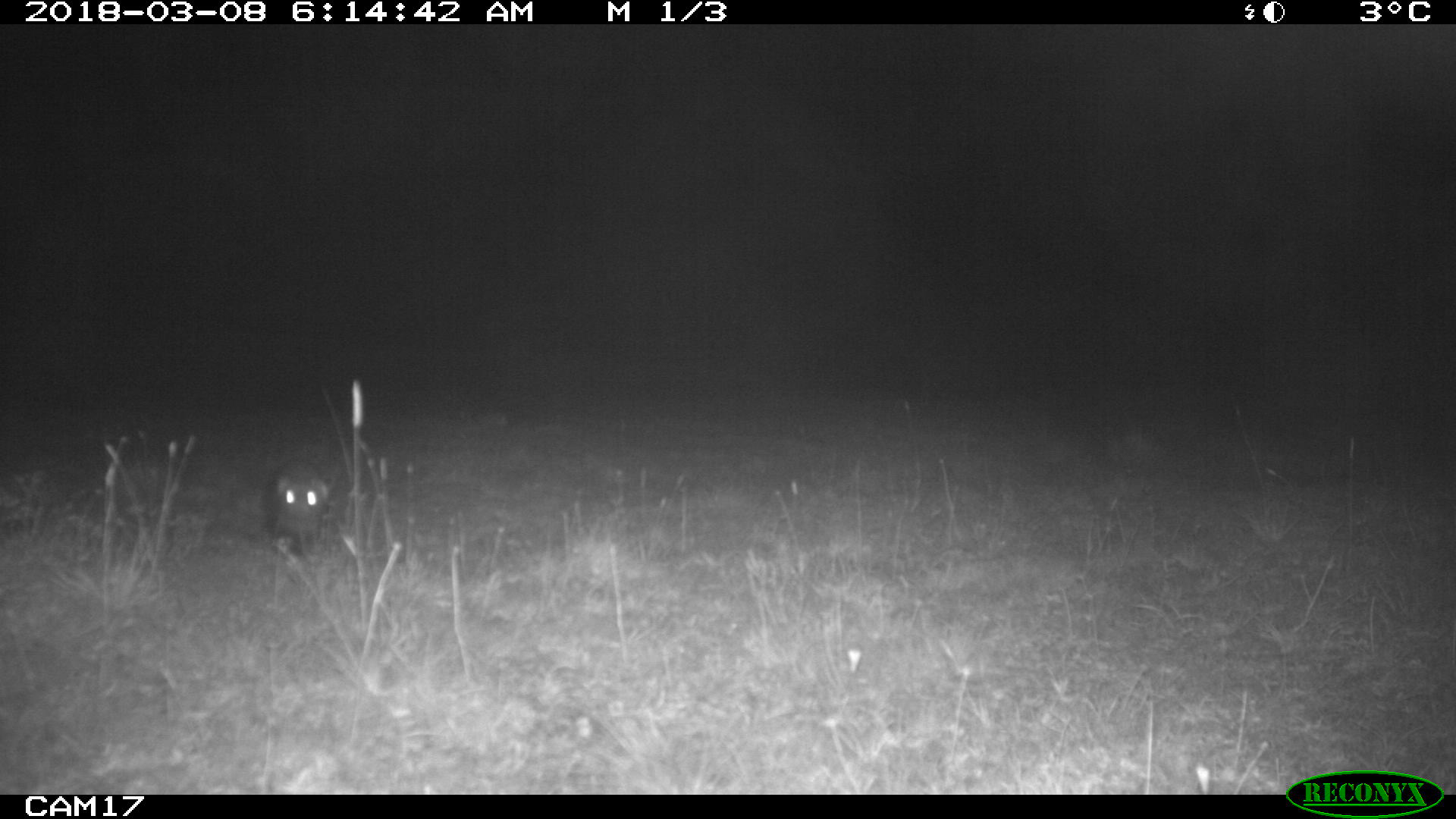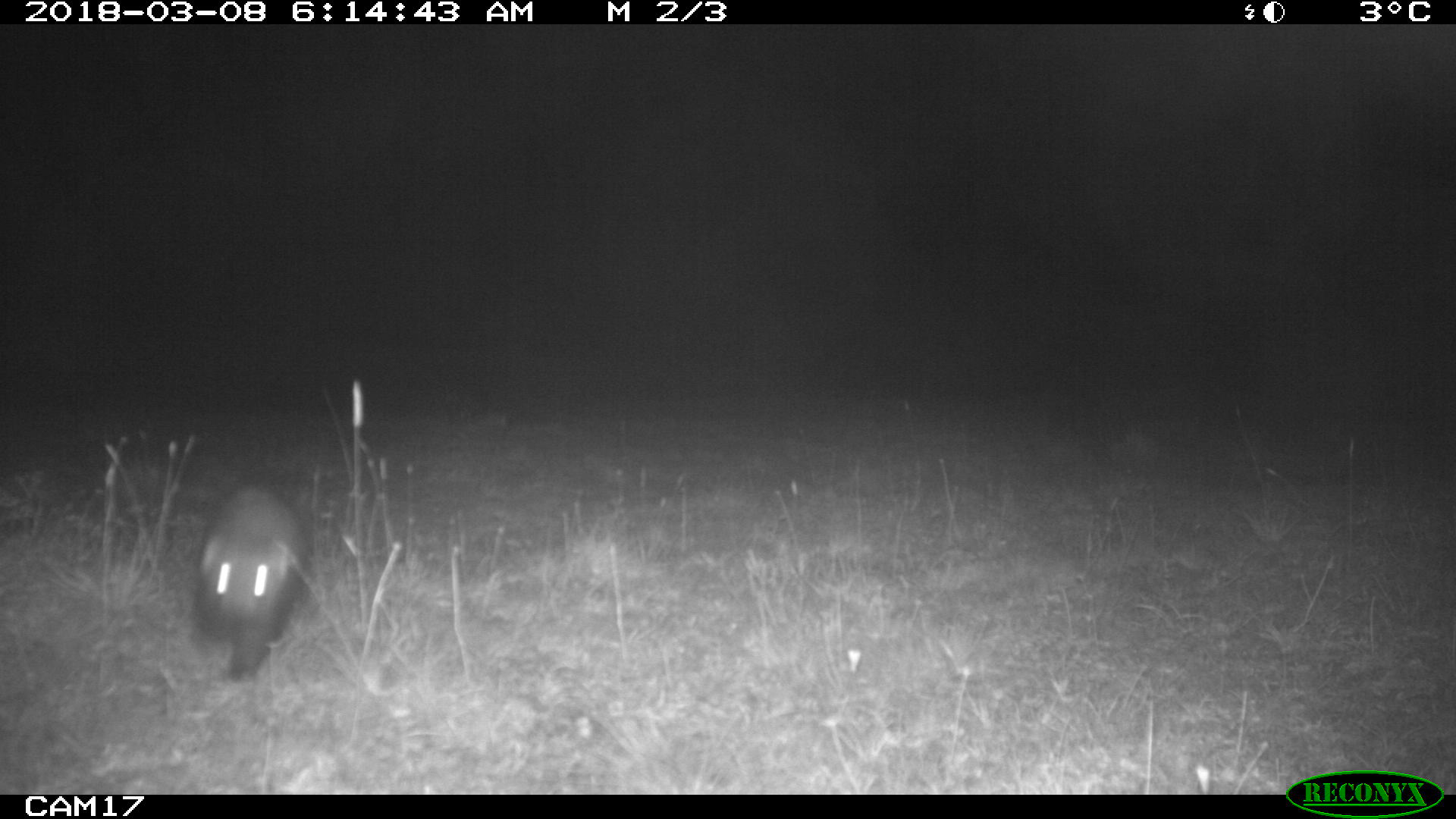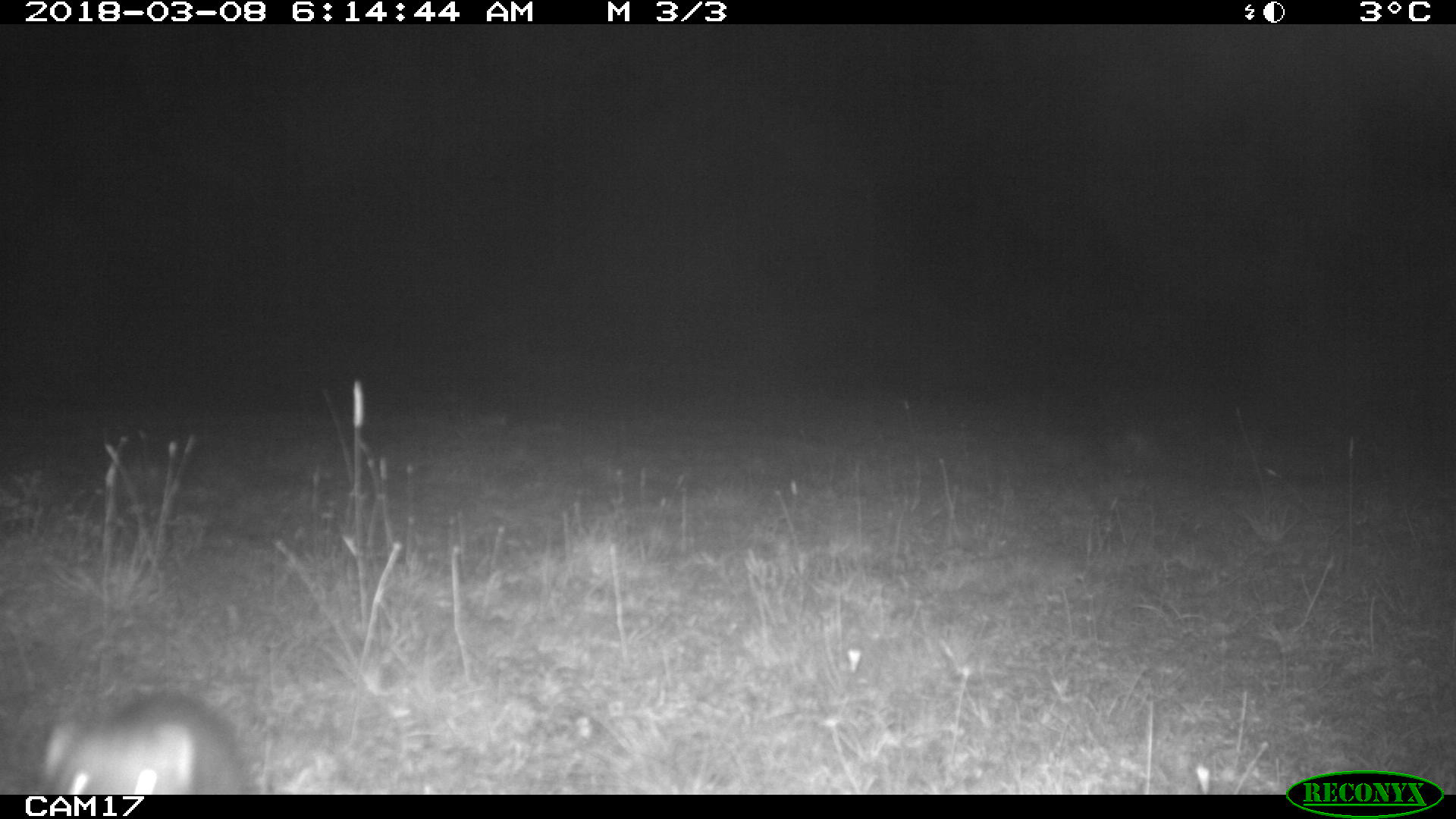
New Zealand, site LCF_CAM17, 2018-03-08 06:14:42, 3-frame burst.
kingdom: Animalia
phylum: Chordata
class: Mammalia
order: Carnivora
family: Mustelidae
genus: Mustela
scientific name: Mustela furo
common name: ferret